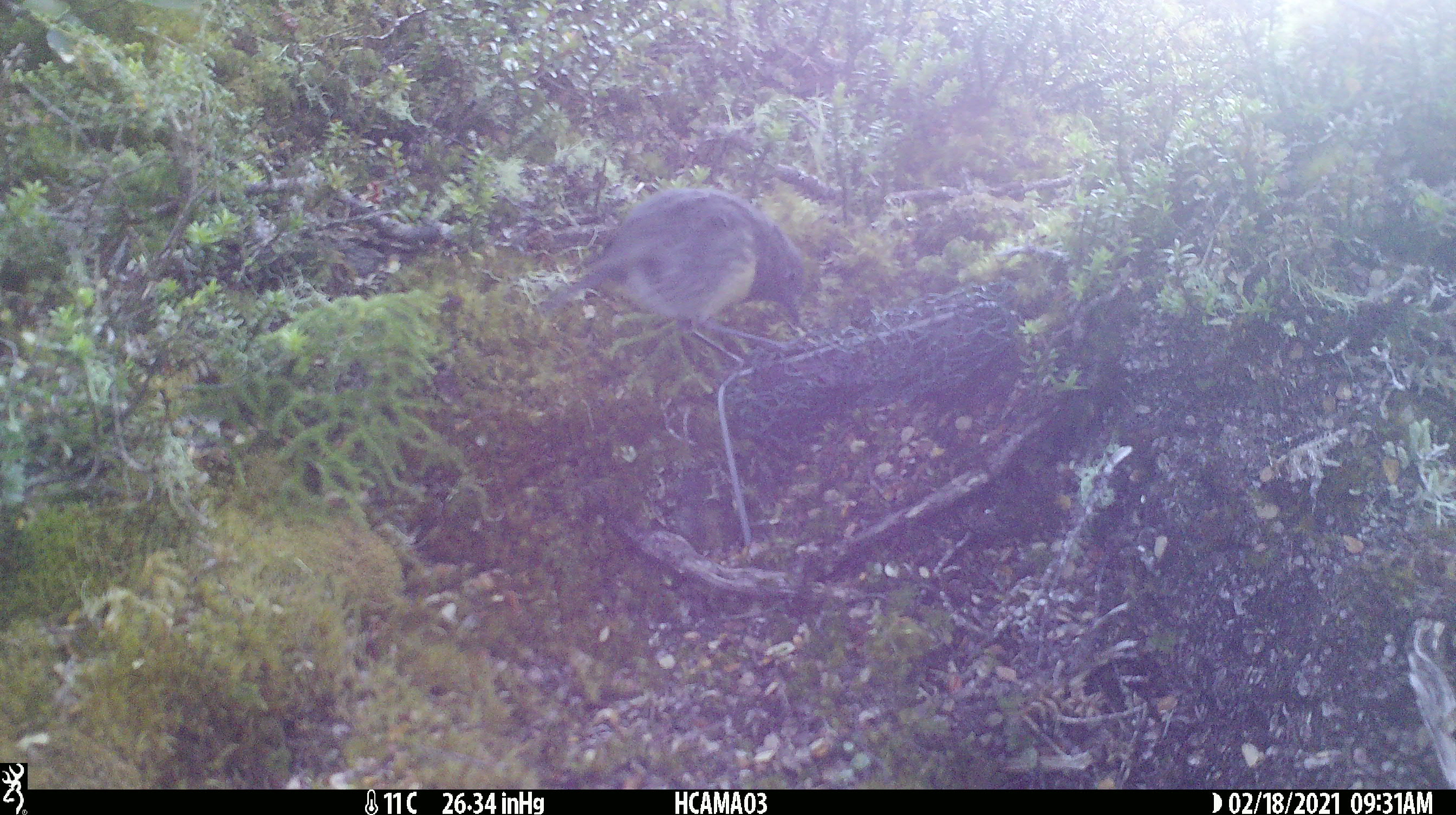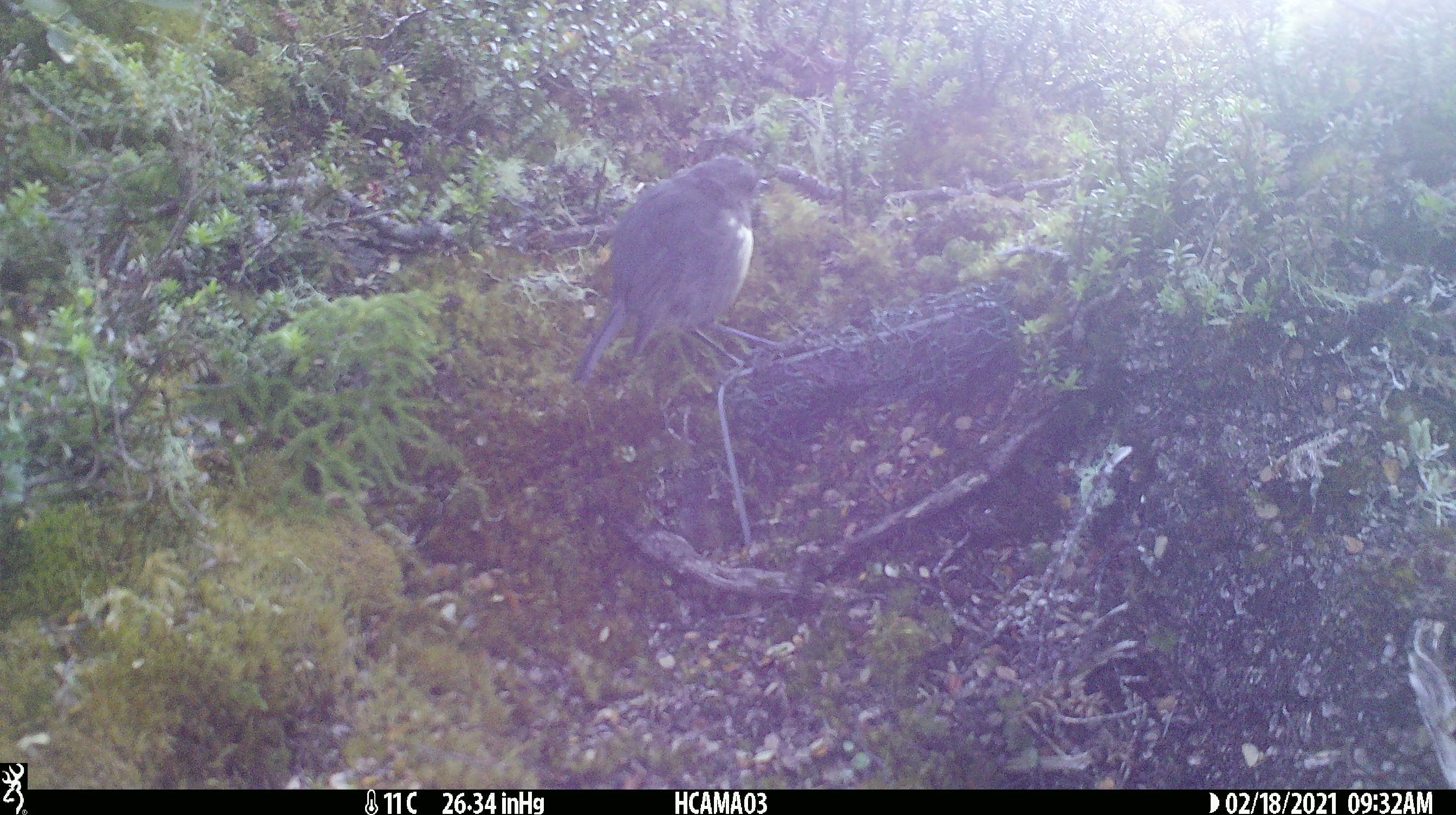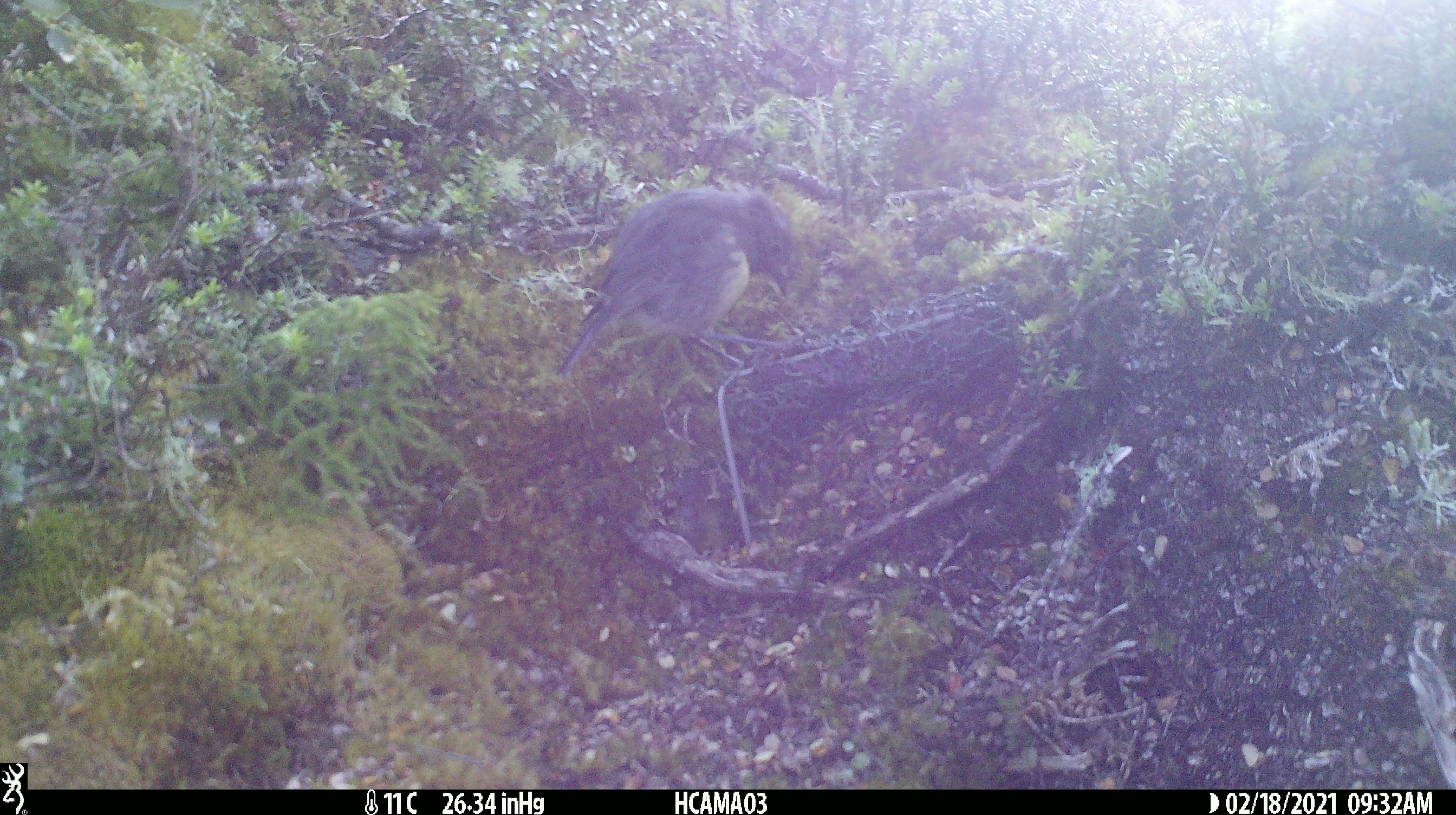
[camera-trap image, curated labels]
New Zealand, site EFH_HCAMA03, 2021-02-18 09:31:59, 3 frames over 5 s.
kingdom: Animalia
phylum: Chordata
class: Aves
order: Passeriformes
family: Petroicidae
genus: Petroica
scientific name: Petroica australis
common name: new zealand robin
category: robin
Robin (new zealand robin) (Petroica australis).